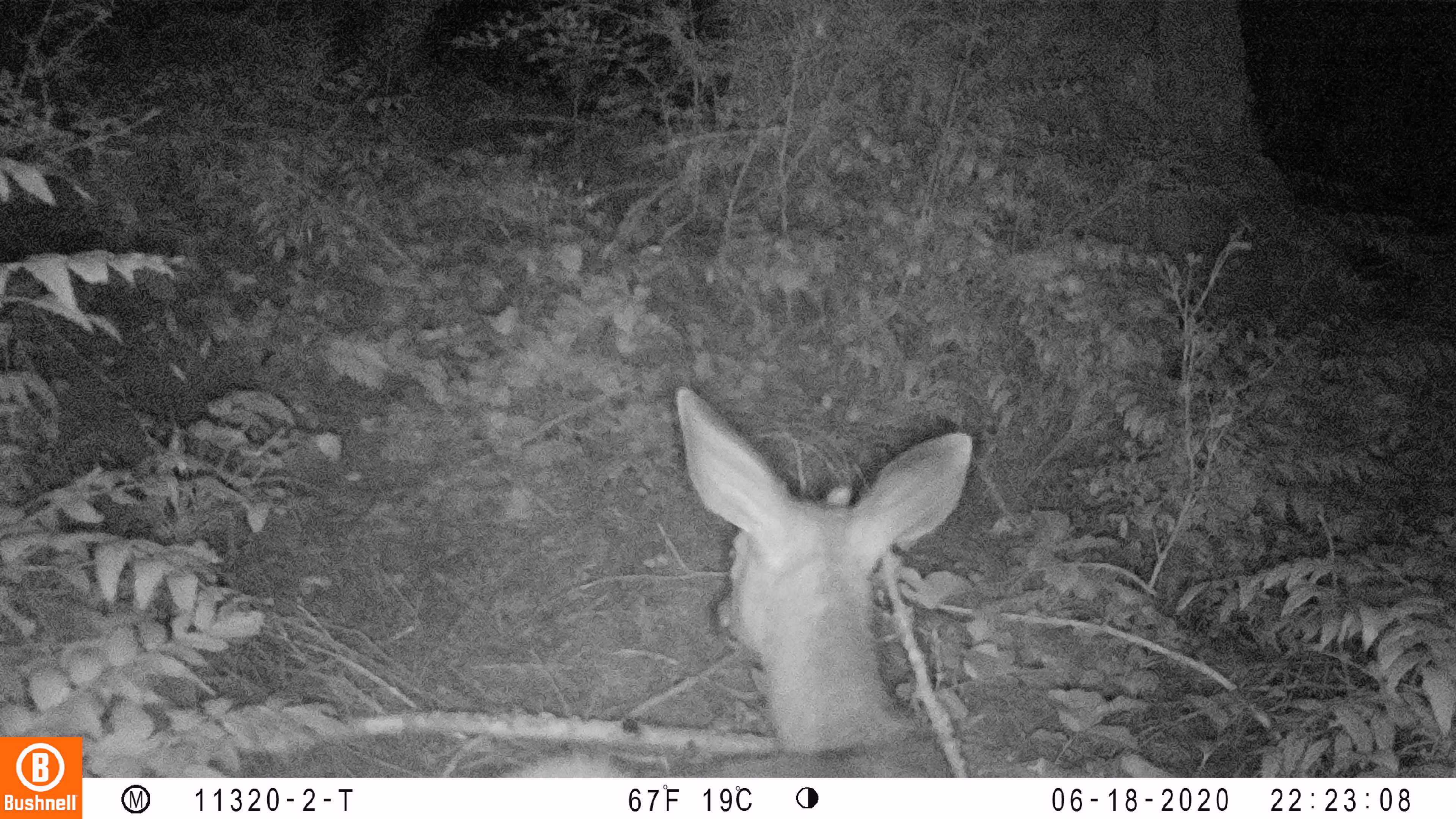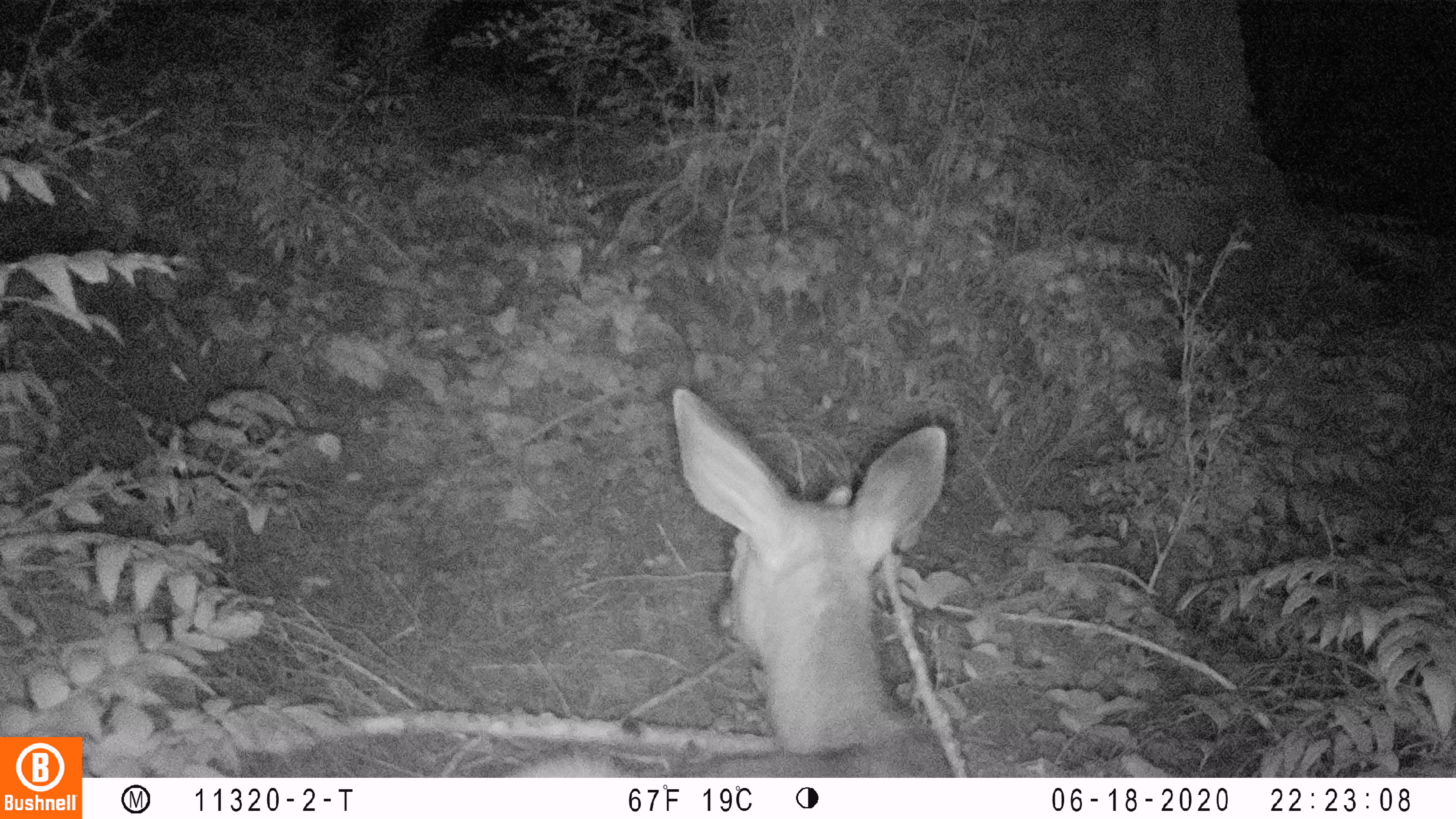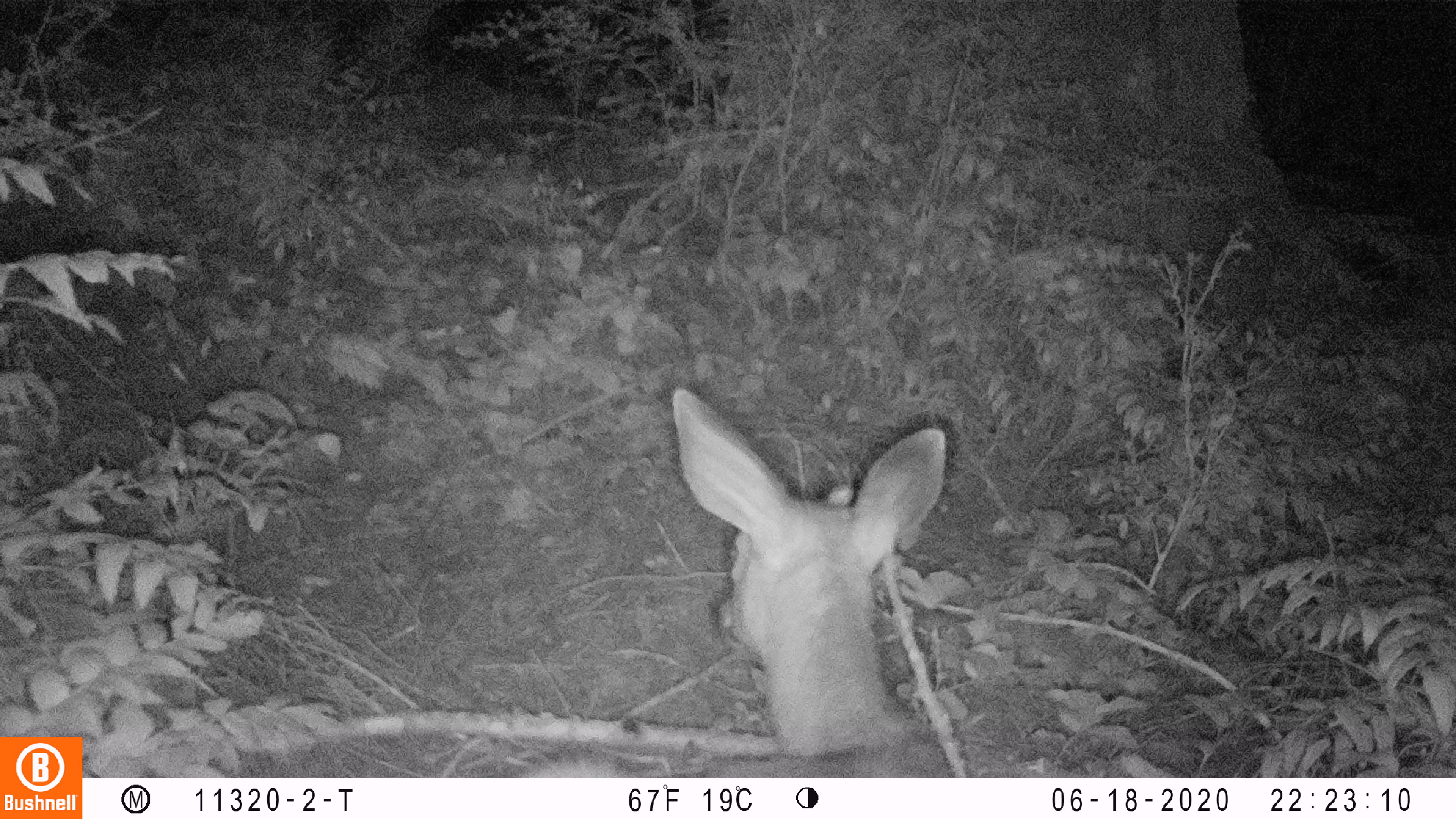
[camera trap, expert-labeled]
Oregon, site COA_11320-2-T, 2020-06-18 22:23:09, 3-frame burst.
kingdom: Animalia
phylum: Chordata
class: Mammalia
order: Artiodactyla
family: Cervidae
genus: Odocoileus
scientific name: Odocoileus hemionus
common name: black-tailed deer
Black-tailed deer (Odocoileus hemionus).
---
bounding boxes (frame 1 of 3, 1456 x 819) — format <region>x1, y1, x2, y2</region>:
black-tailed deer: <region>518, 374, 981, 774</region>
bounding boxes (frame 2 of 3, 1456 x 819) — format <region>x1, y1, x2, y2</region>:
black-tailed deer: <region>527, 378, 960, 770</region>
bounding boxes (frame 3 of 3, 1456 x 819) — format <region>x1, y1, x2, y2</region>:
black-tailed deer: <region>533, 387, 963, 770</region>